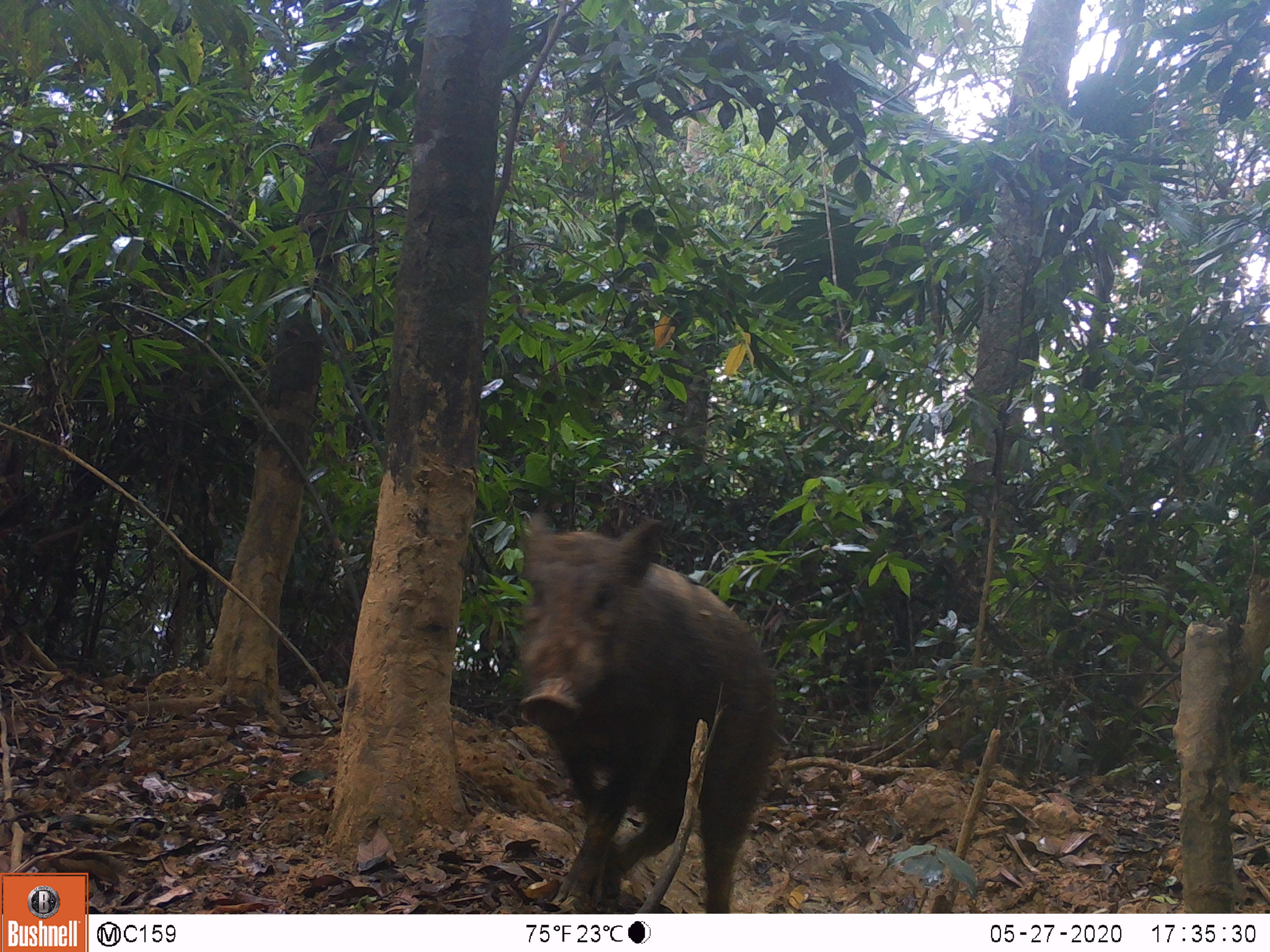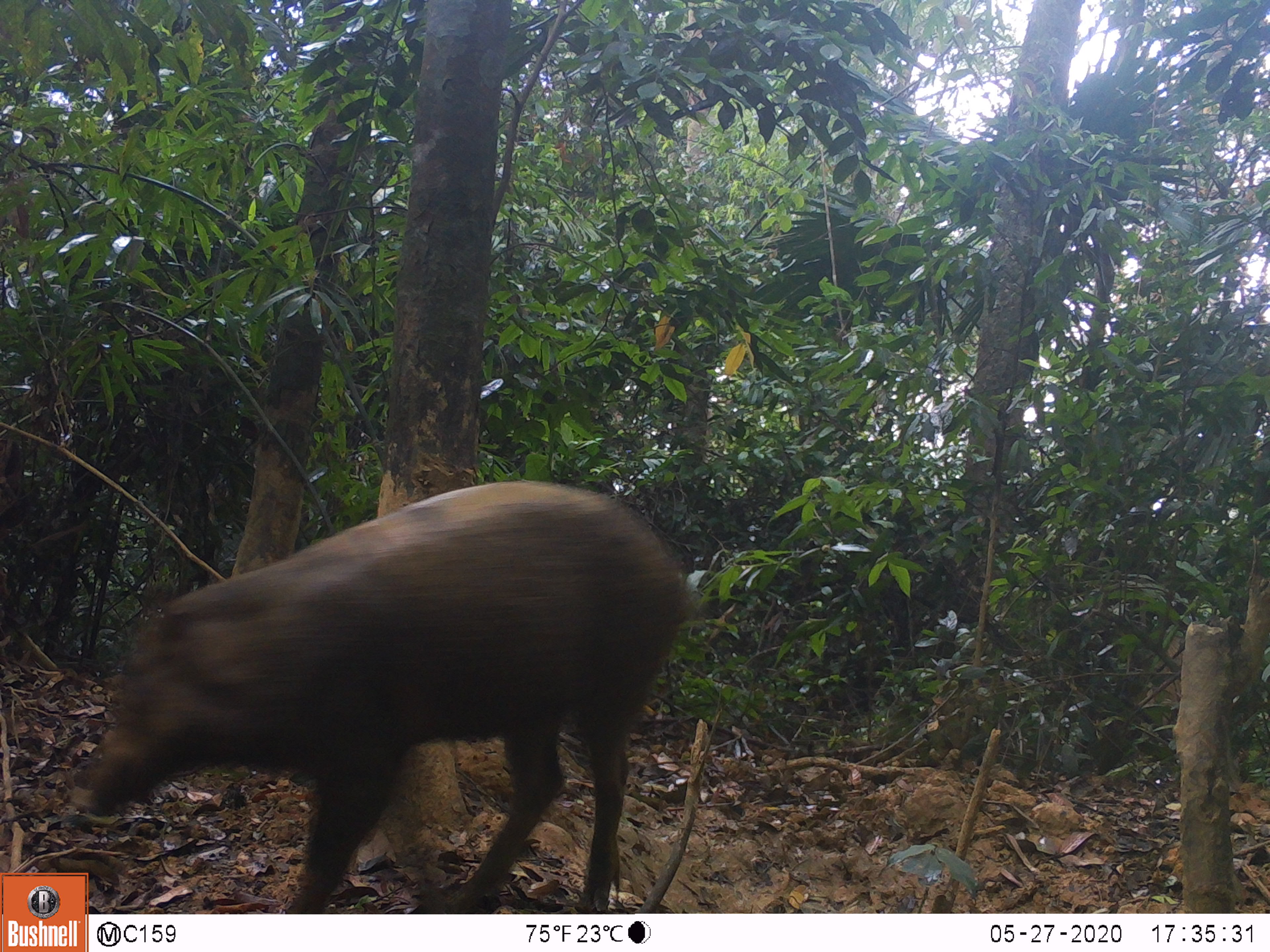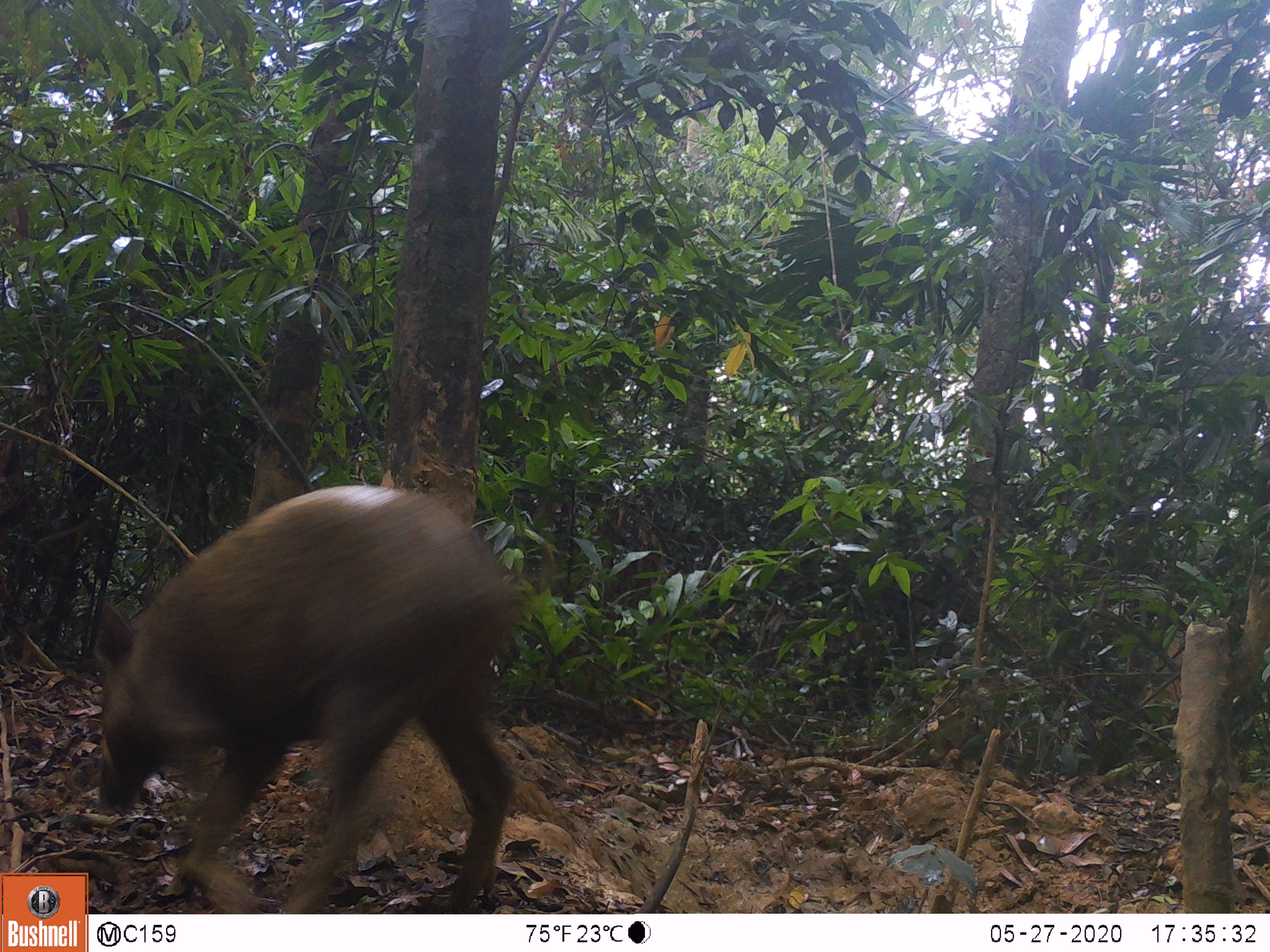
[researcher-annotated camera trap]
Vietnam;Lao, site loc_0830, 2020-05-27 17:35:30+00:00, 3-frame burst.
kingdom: Animalia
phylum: Chordata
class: Mammalia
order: Artiodactyla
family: Suidae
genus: Sus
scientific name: Sus scrofa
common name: eurasian wild pig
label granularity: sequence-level